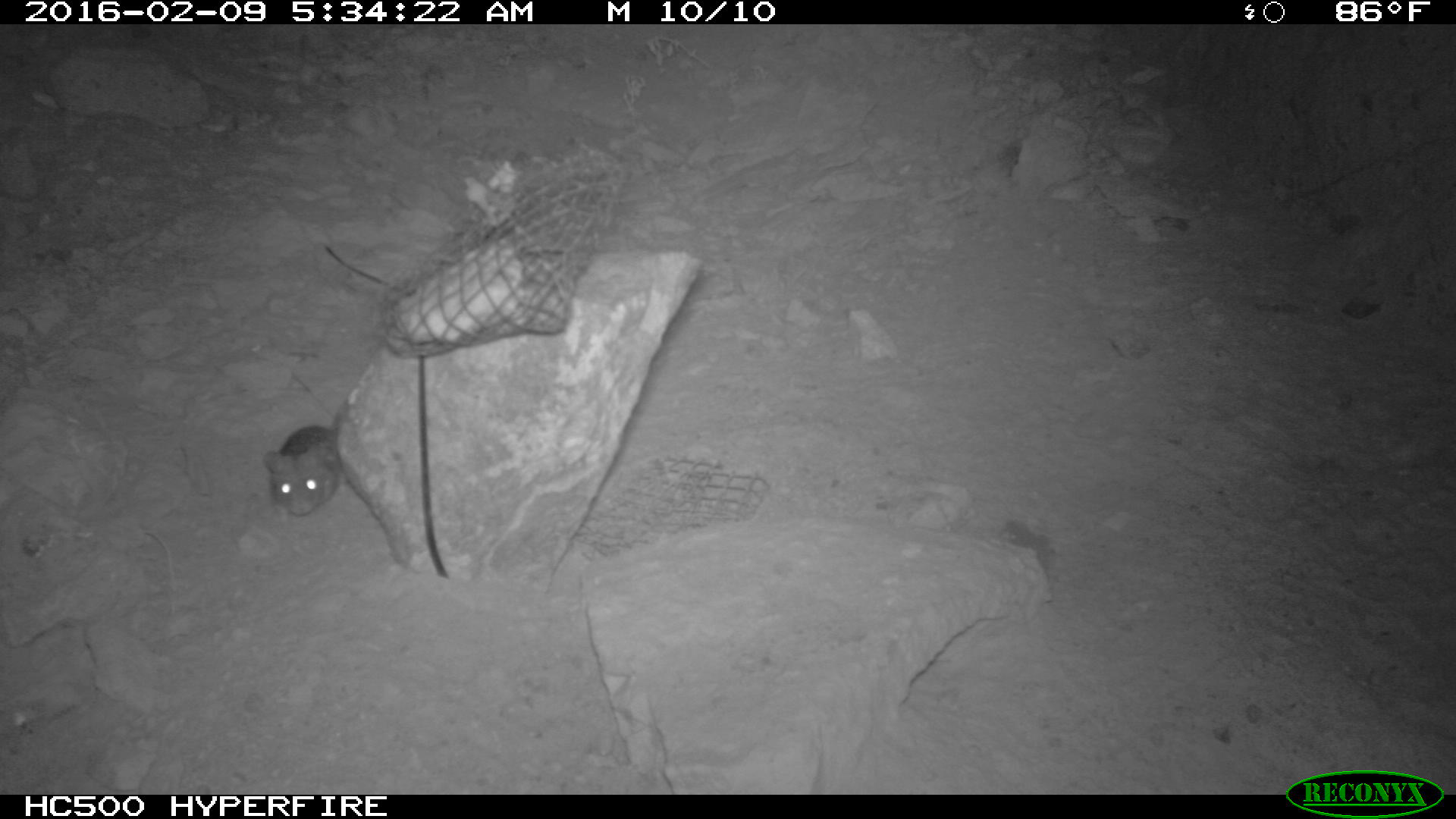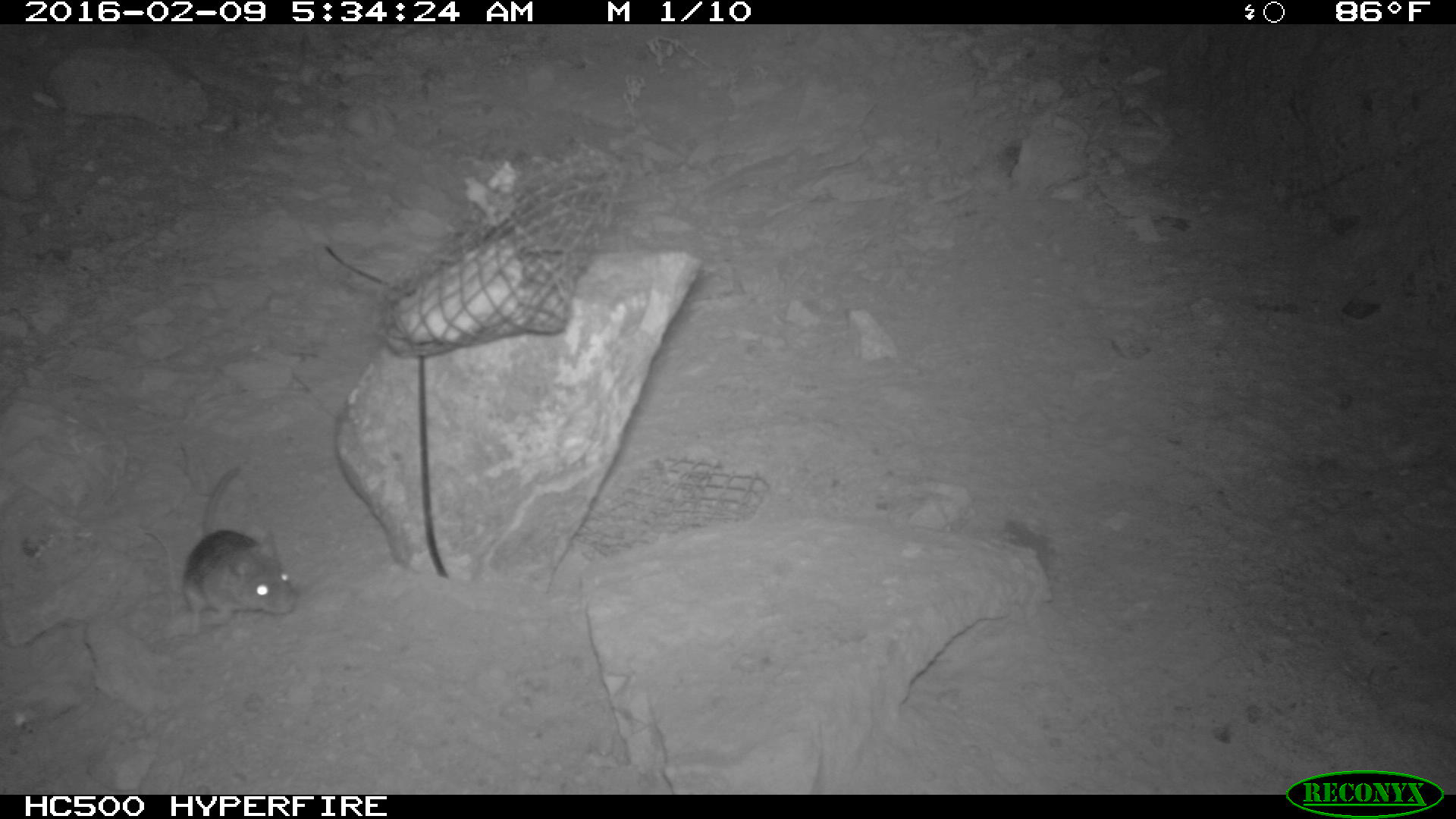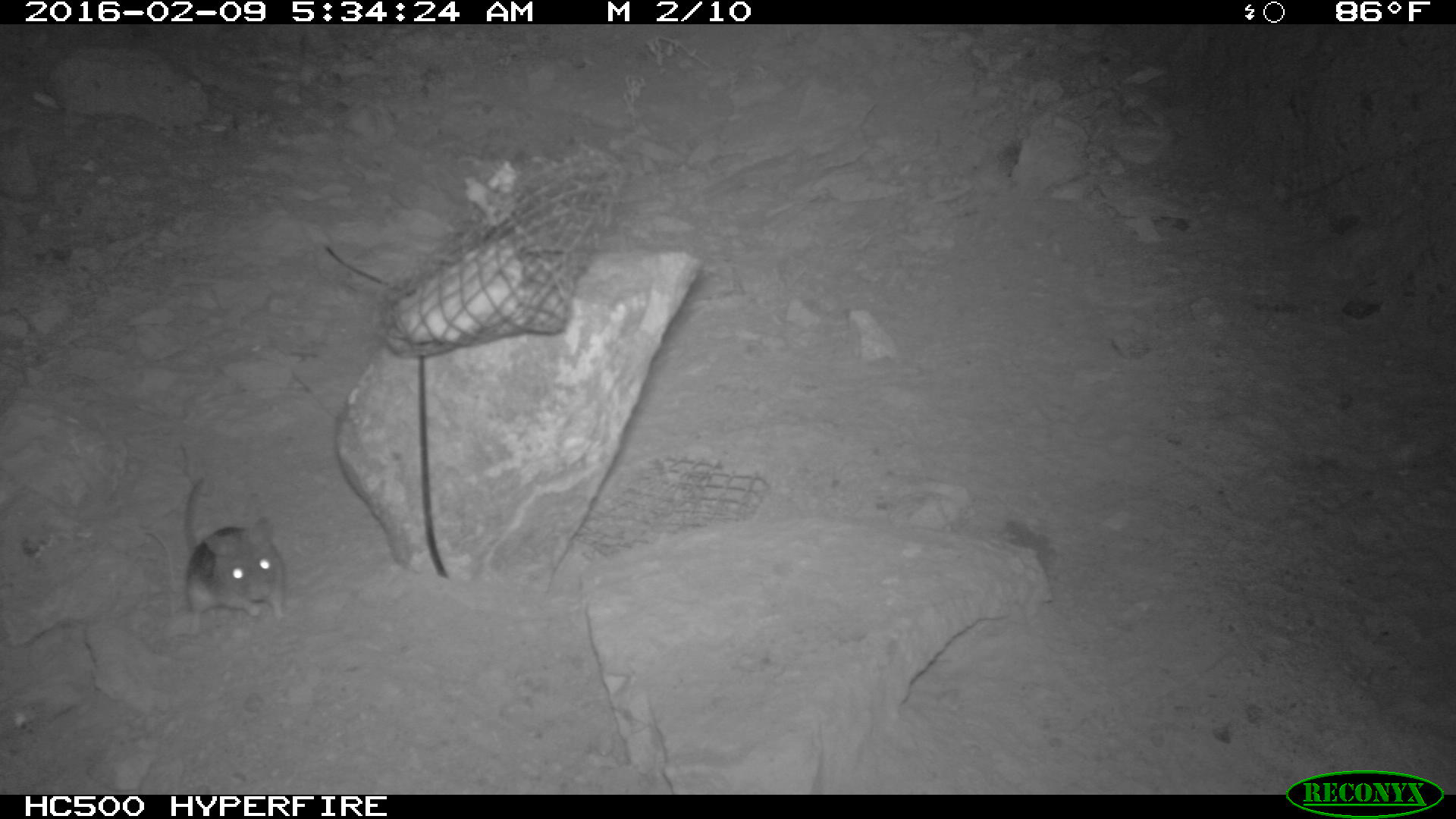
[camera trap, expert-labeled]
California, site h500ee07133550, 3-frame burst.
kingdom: Animalia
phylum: Chordata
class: Mammalia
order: Rodentia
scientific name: Rodentia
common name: rodent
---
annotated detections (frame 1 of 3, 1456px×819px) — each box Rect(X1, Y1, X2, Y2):
rodent: Rect(261, 399, 362, 521)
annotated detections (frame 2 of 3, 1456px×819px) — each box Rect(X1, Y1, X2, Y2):
rodent: Rect(183, 467, 296, 635)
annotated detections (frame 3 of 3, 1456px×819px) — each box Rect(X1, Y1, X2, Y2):
rodent: Rect(180, 475, 287, 626)